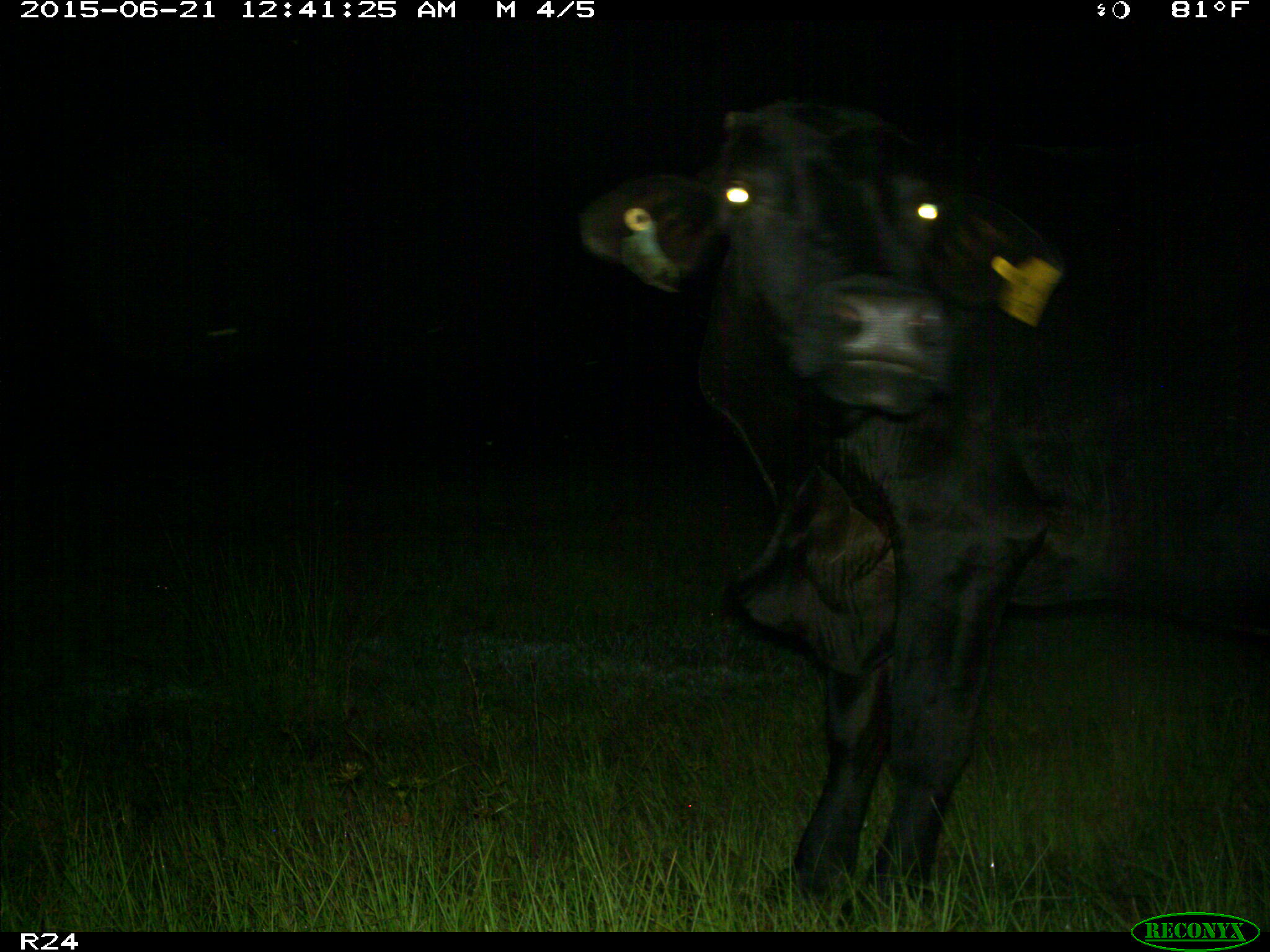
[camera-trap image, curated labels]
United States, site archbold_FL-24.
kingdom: Animalia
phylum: Chordata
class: Mammalia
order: Artiodactyla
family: Bovidae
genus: Bos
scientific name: Bos taurus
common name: domestic cow